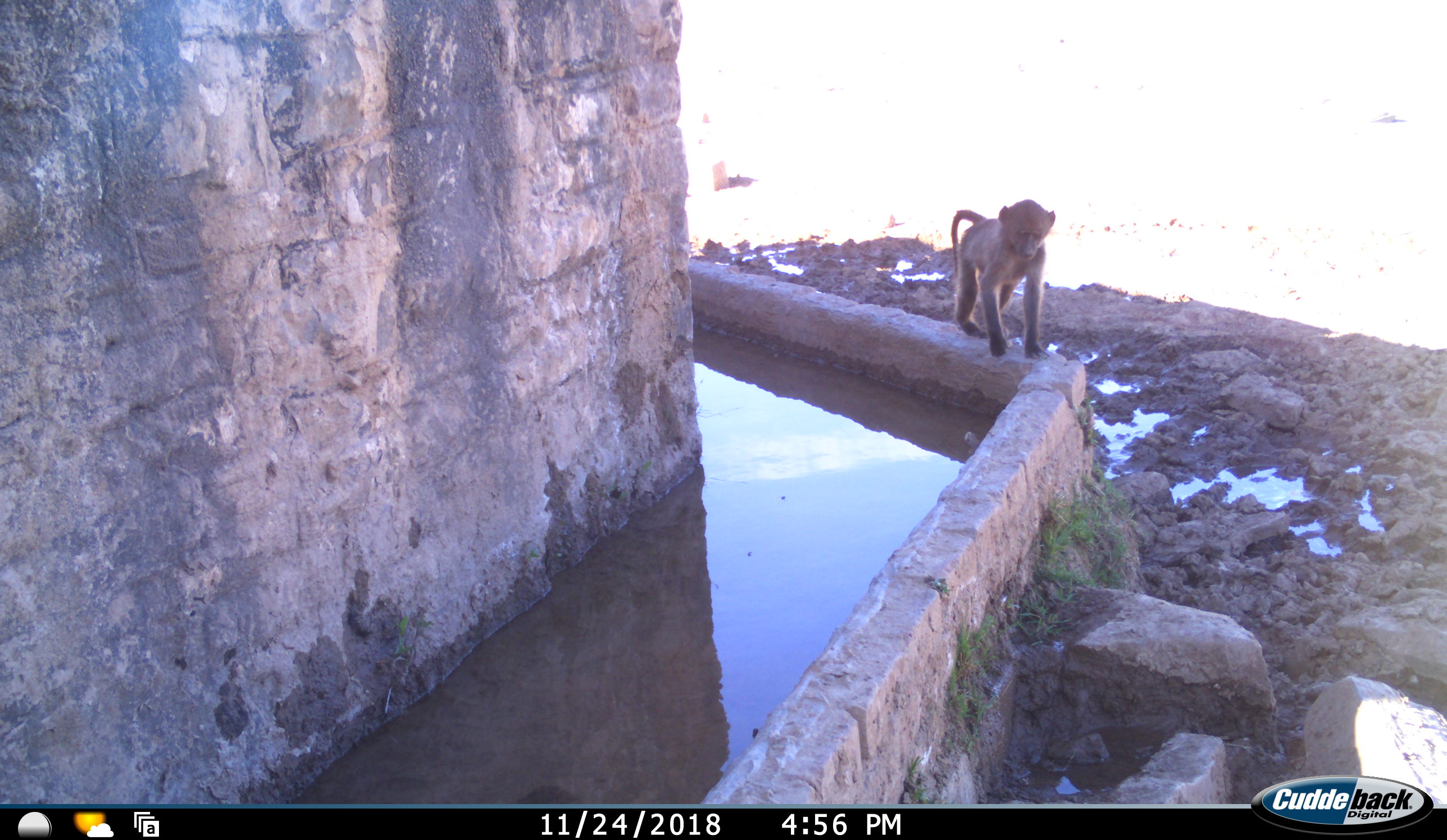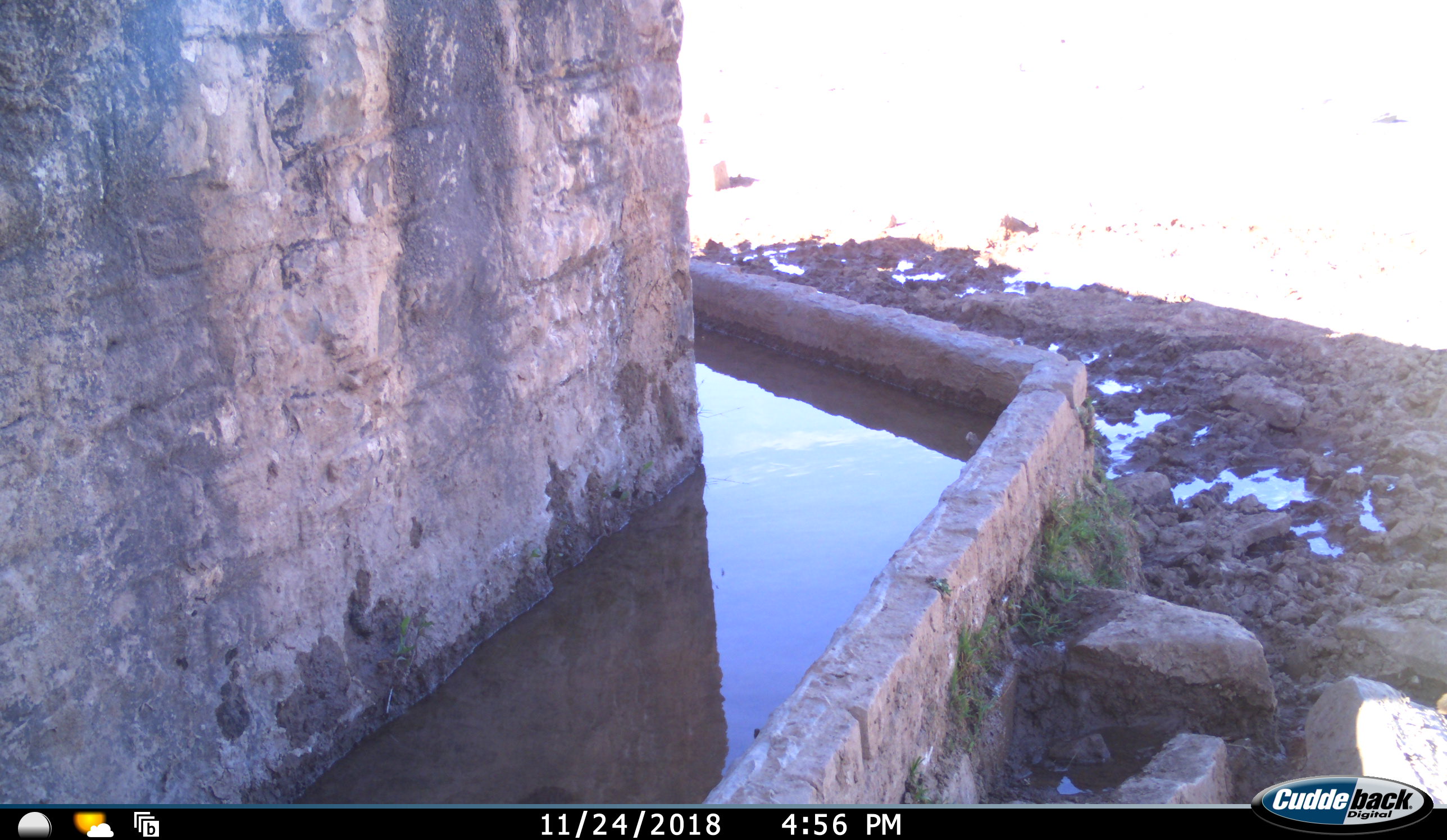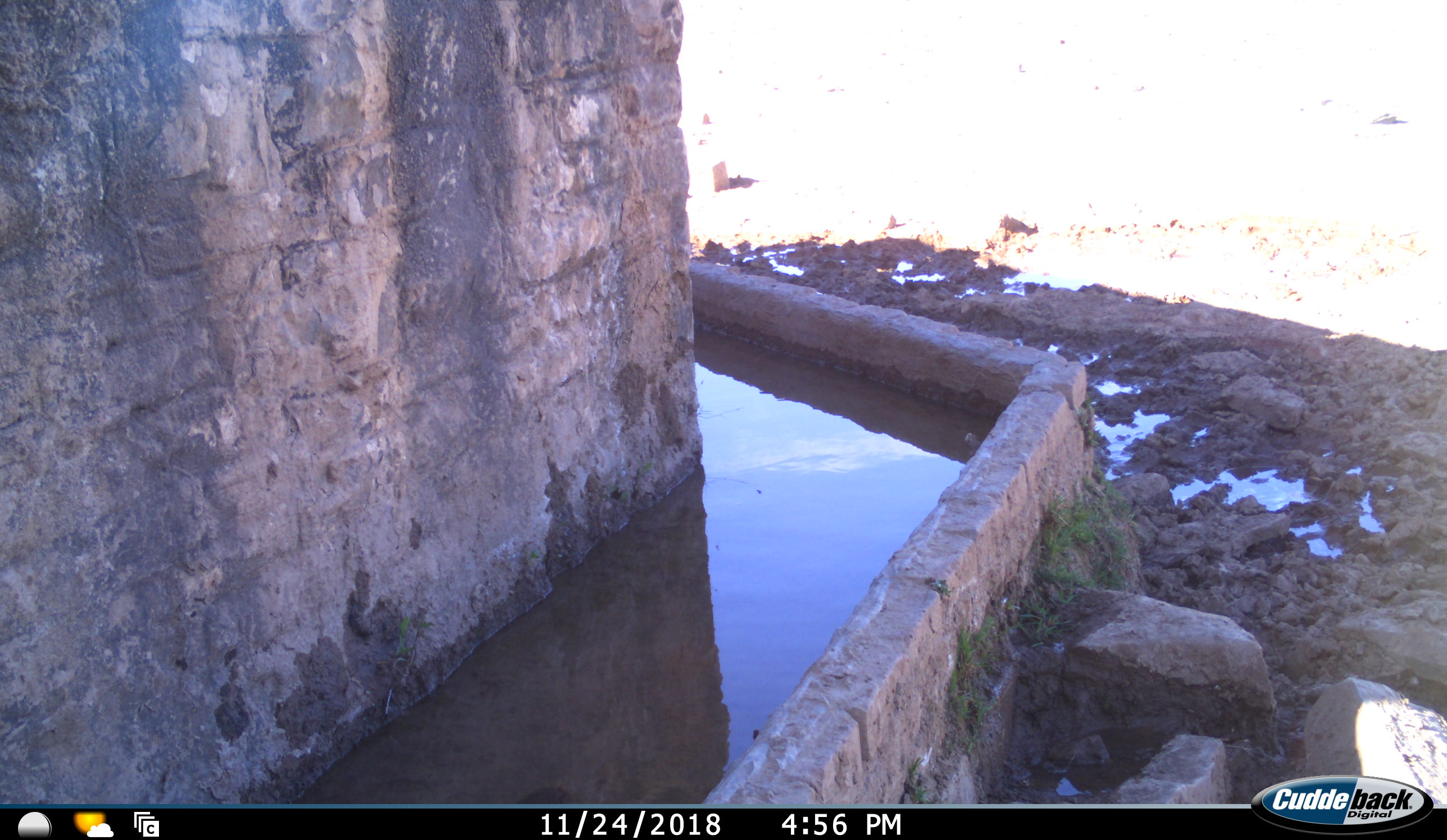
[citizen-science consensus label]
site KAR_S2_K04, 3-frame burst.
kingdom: Animalia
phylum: Chordata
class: Mammalia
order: Primates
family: Cercopithecidae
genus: Papio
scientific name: Papio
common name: baboon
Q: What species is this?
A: Baboon (Papio).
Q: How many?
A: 1.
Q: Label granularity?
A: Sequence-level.